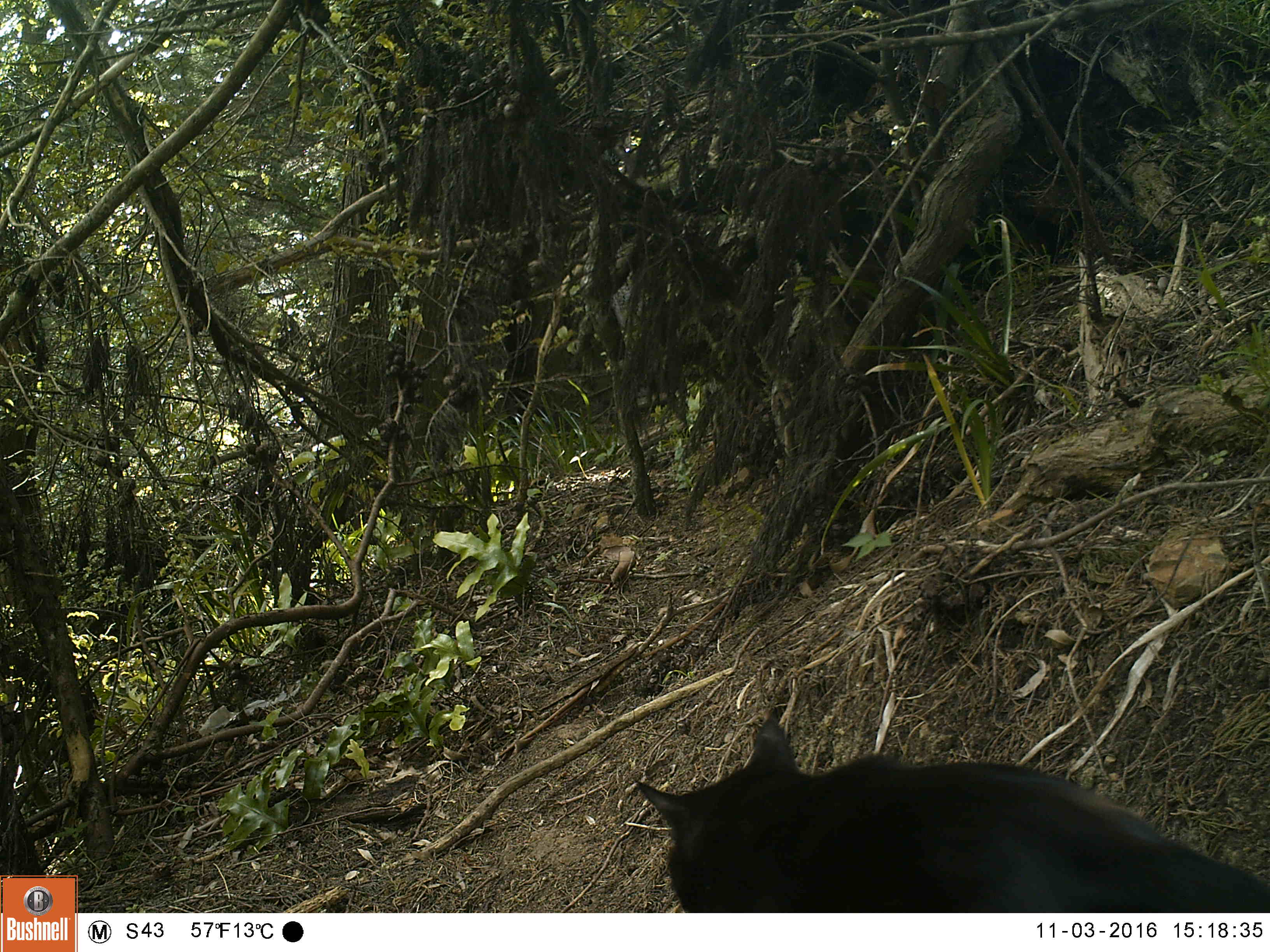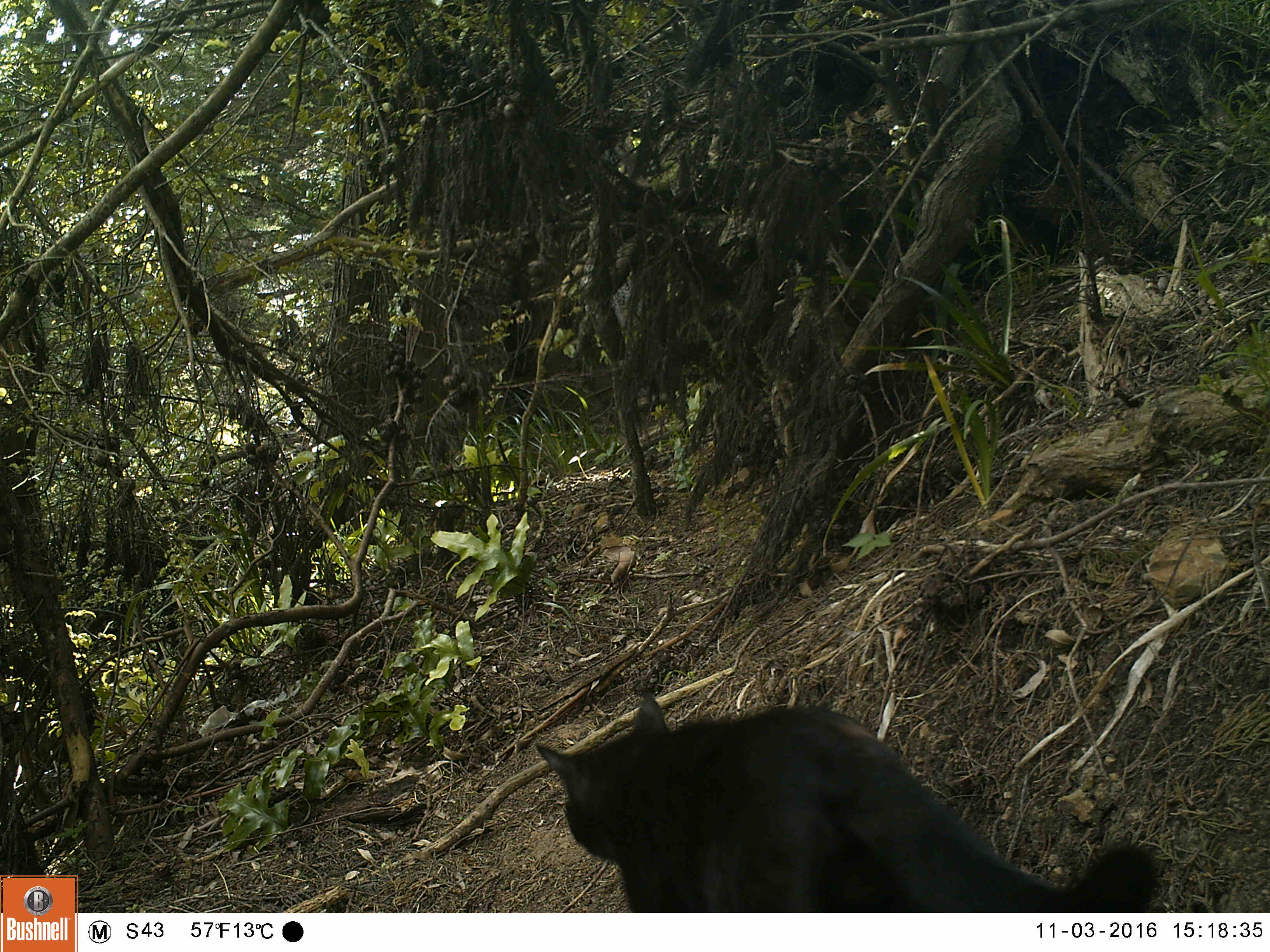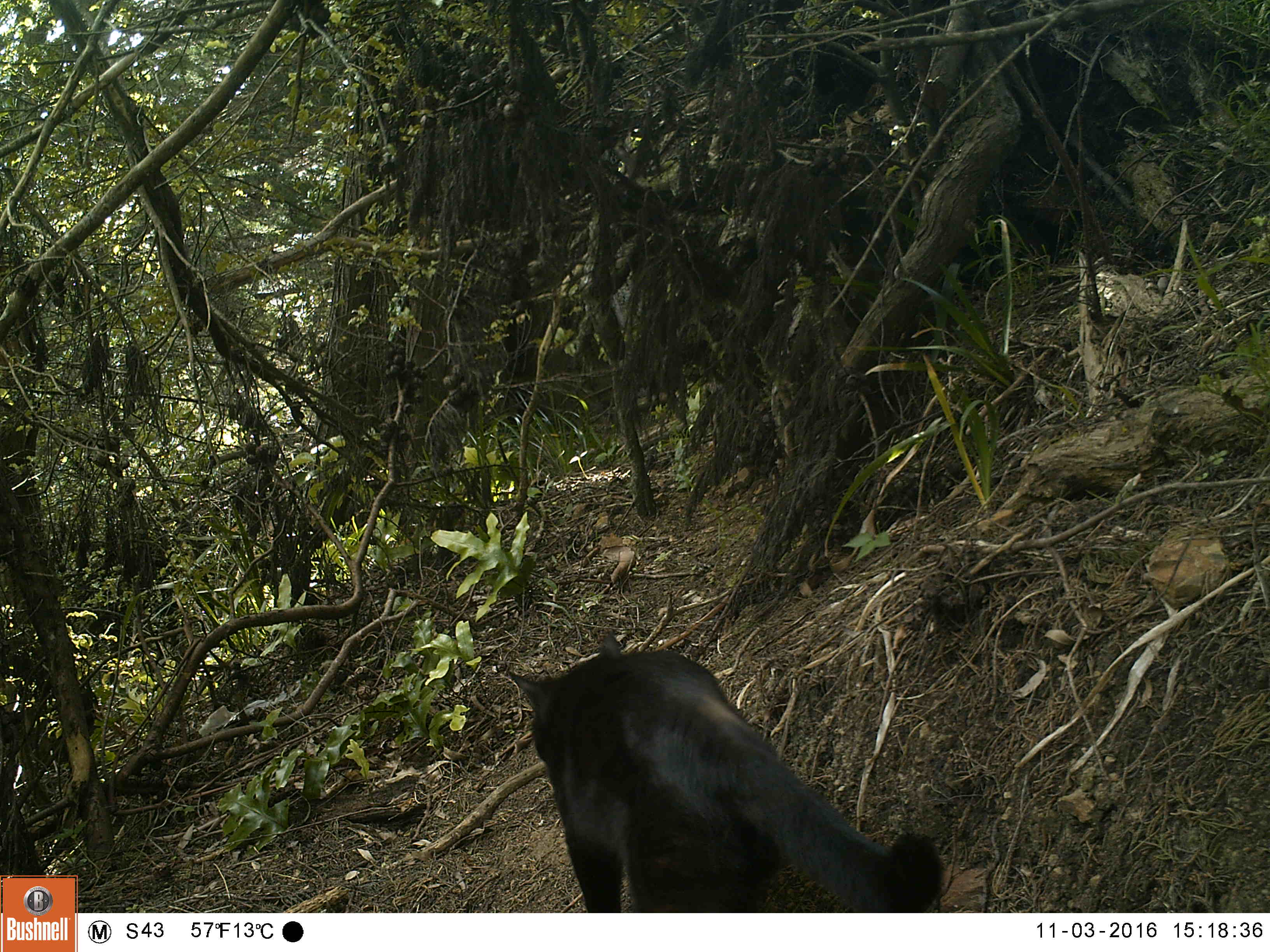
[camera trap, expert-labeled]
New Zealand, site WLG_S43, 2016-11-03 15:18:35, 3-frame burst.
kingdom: Animalia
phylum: Chordata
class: Mammalia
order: Carnivora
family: Felidae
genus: Felis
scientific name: Felis catus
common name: domestic cat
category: cat